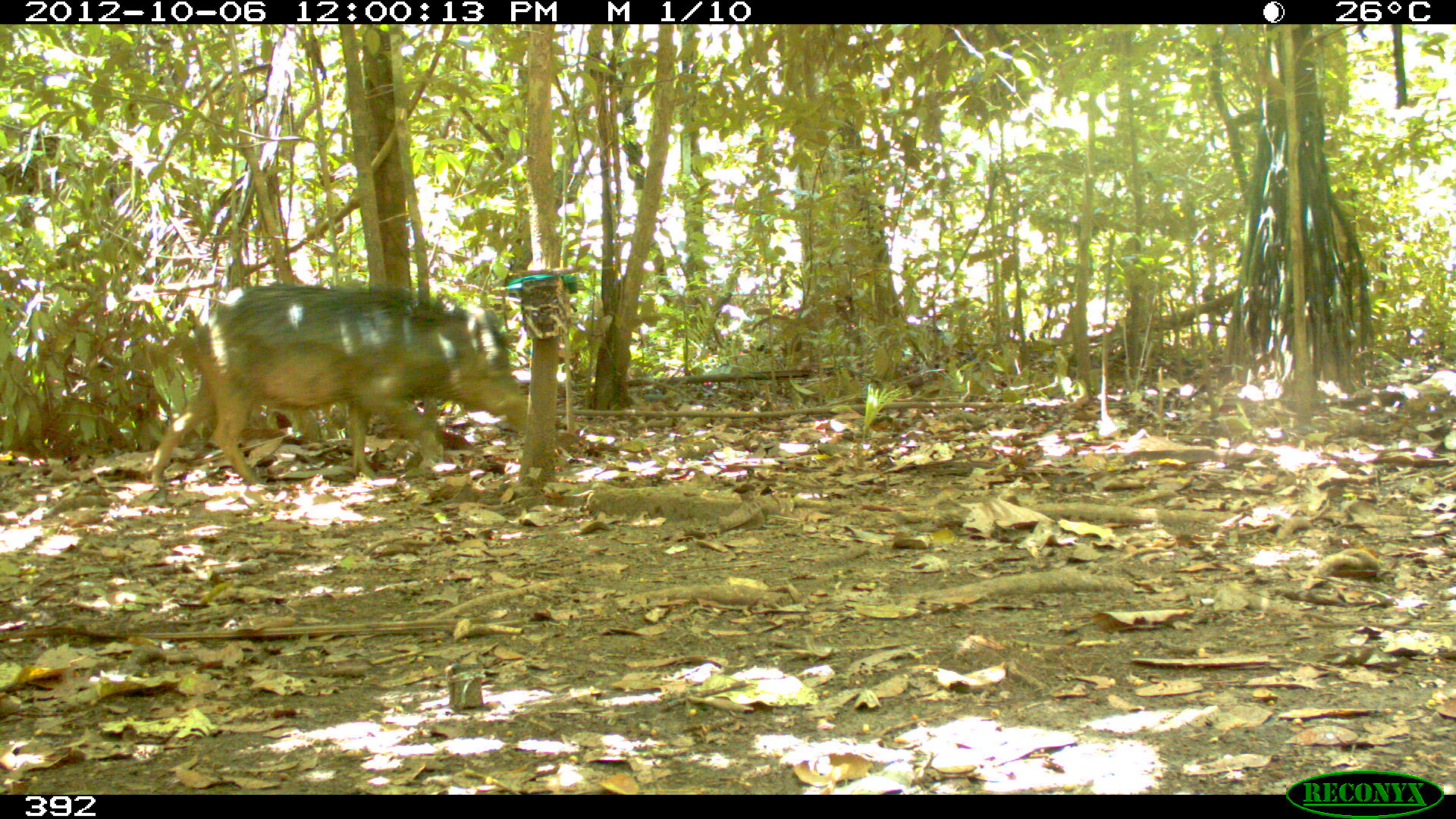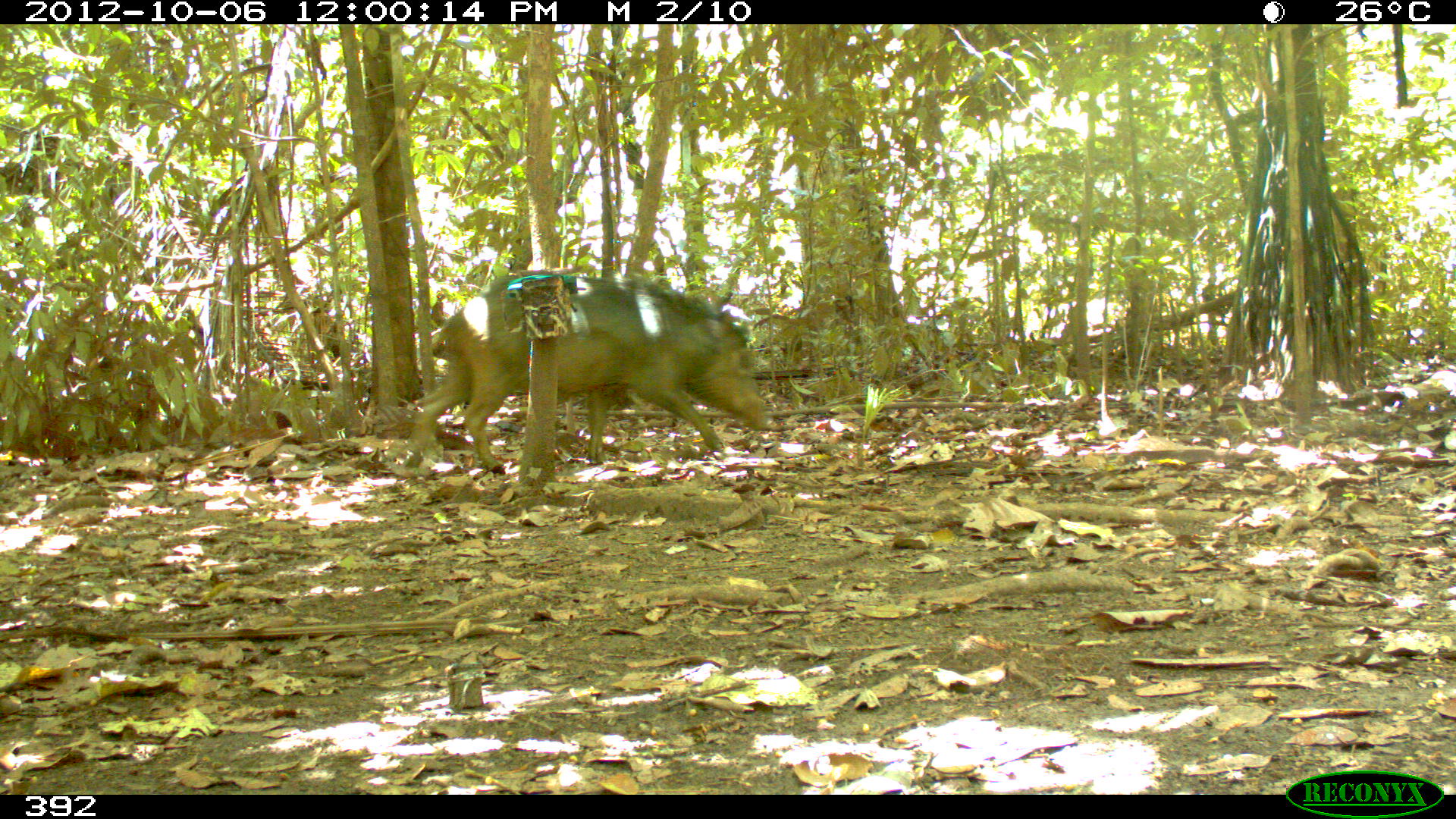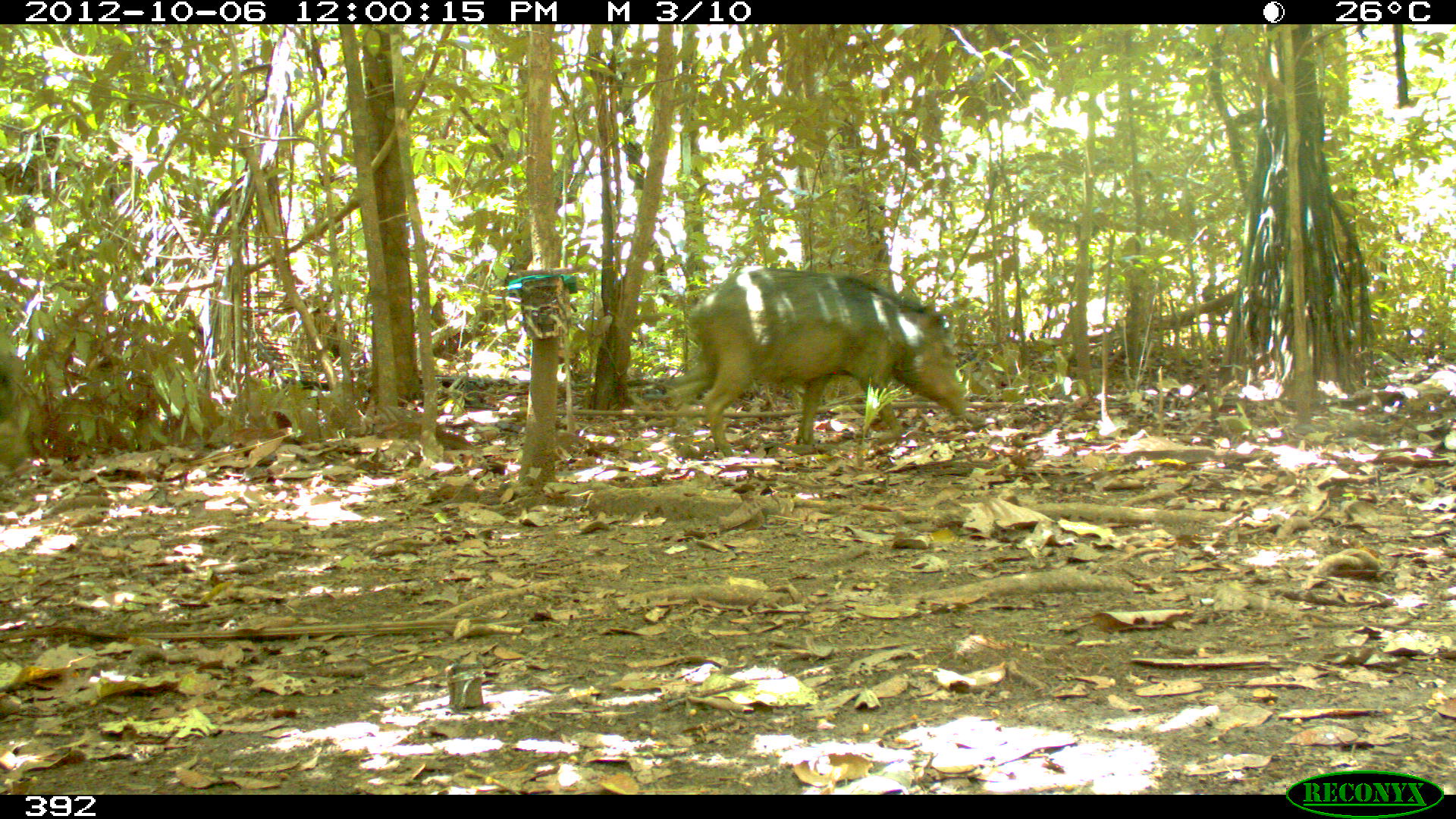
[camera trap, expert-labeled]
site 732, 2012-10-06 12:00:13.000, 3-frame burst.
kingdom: Animalia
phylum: Chordata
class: Mammalia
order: Artiodactyla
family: Tayassuidae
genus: Tayassu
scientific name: Tayassu pecari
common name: white-lipped peccary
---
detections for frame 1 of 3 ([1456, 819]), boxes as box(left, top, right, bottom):
tayassu pecari: box(150, 283, 528, 487)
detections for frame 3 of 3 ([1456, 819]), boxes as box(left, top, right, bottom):
tayassu pecari: box(664, 265, 966, 456)